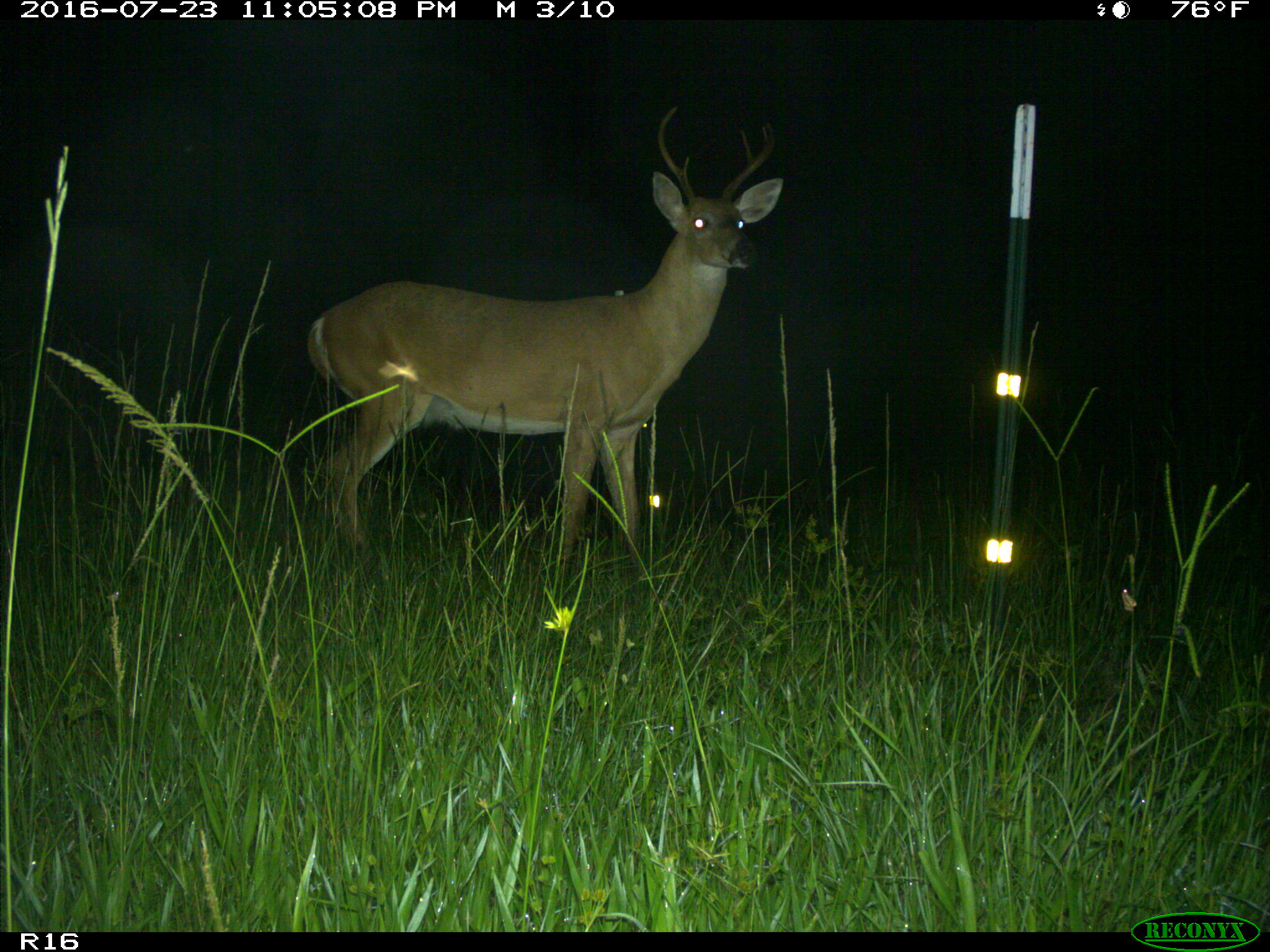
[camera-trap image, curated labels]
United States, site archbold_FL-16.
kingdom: Animalia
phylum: Chordata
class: Mammalia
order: Artiodactyla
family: Cervidae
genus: Odocoileus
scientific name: Odocoileus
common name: deer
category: unidentified deer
Unidentified deer (deer) (Odocoileus).